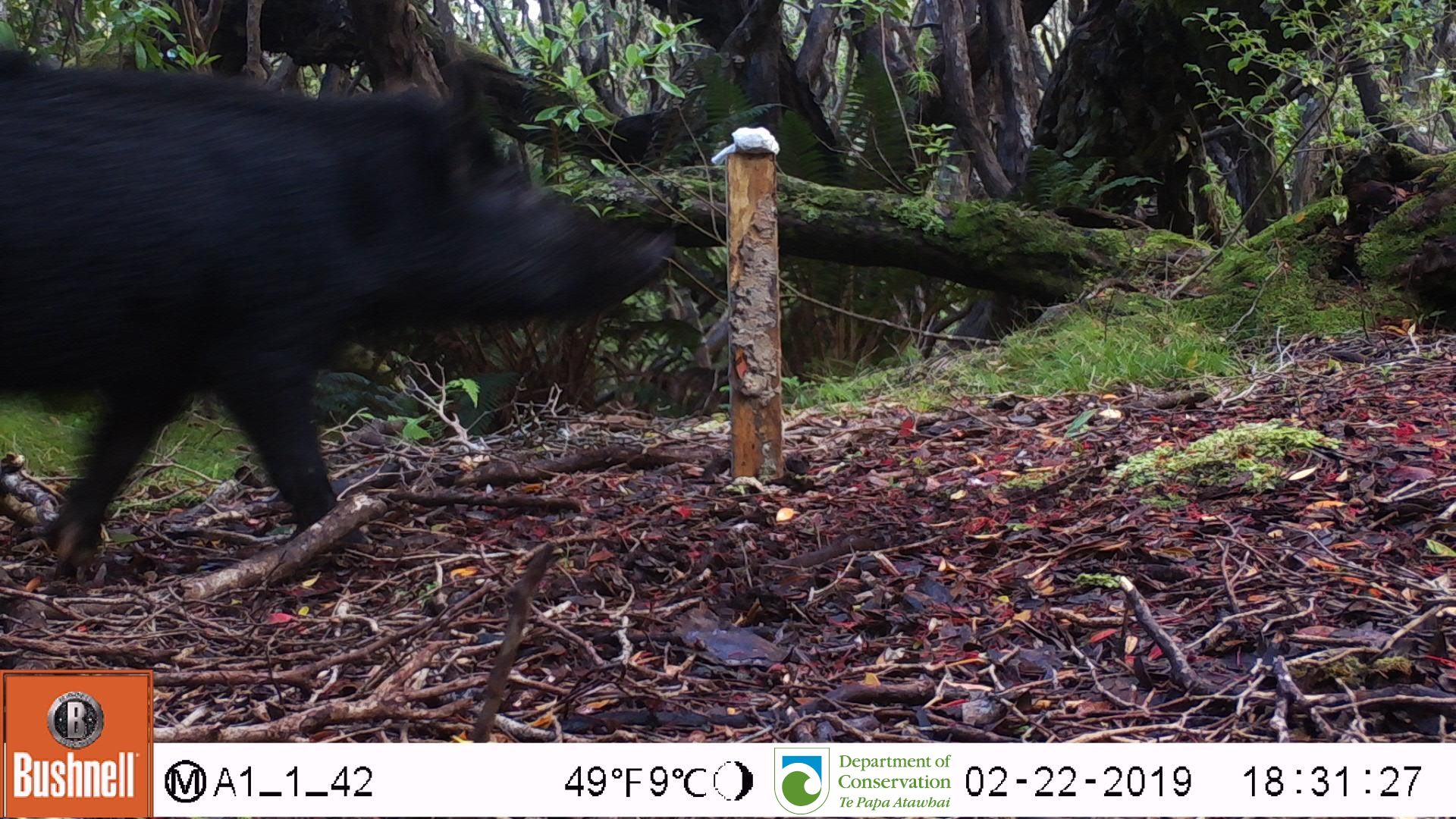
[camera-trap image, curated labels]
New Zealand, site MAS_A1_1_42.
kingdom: Animalia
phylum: Chordata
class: Mammalia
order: Artiodactyla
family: Suidae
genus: Sus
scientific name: Sus scrofa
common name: pig